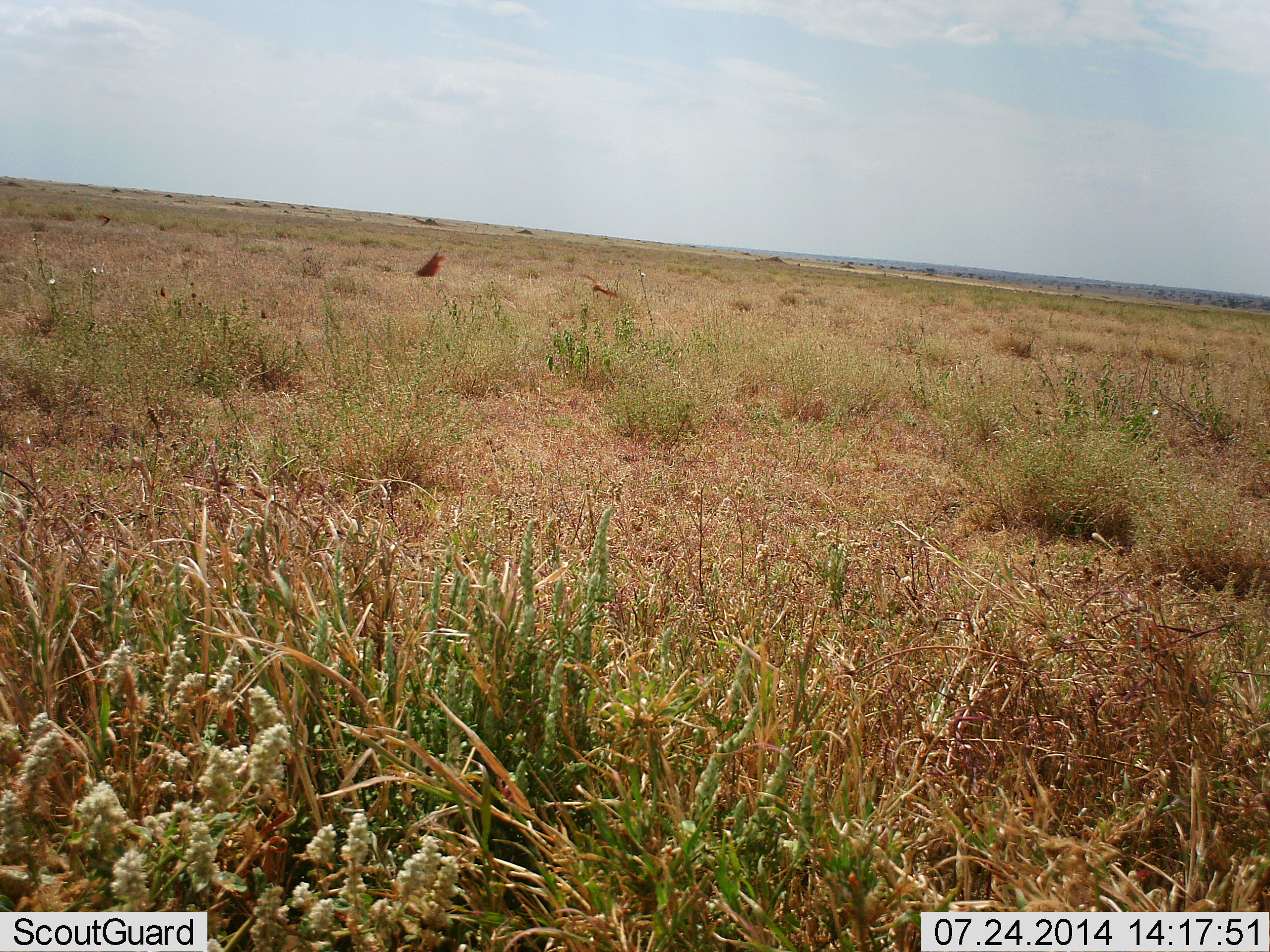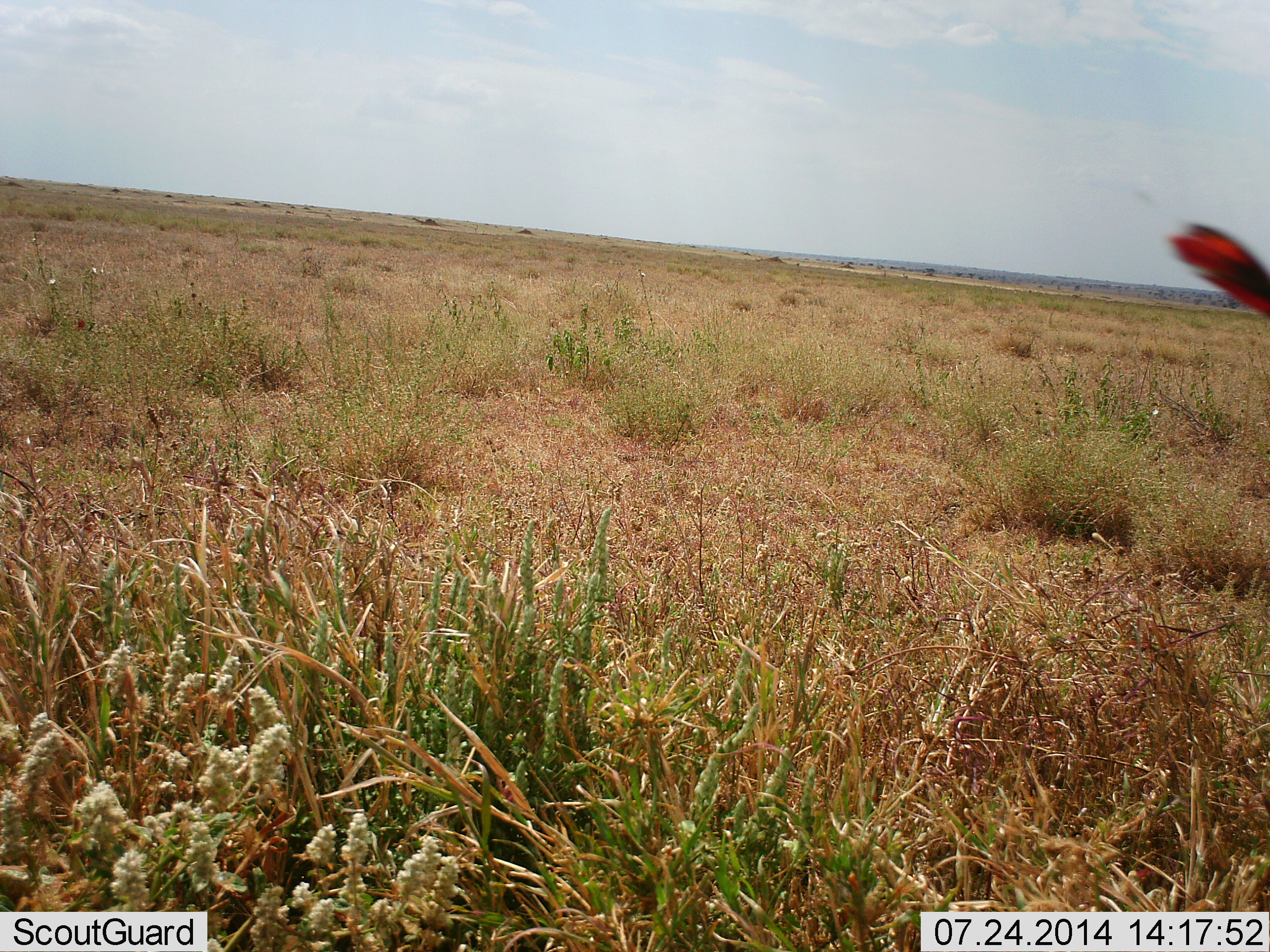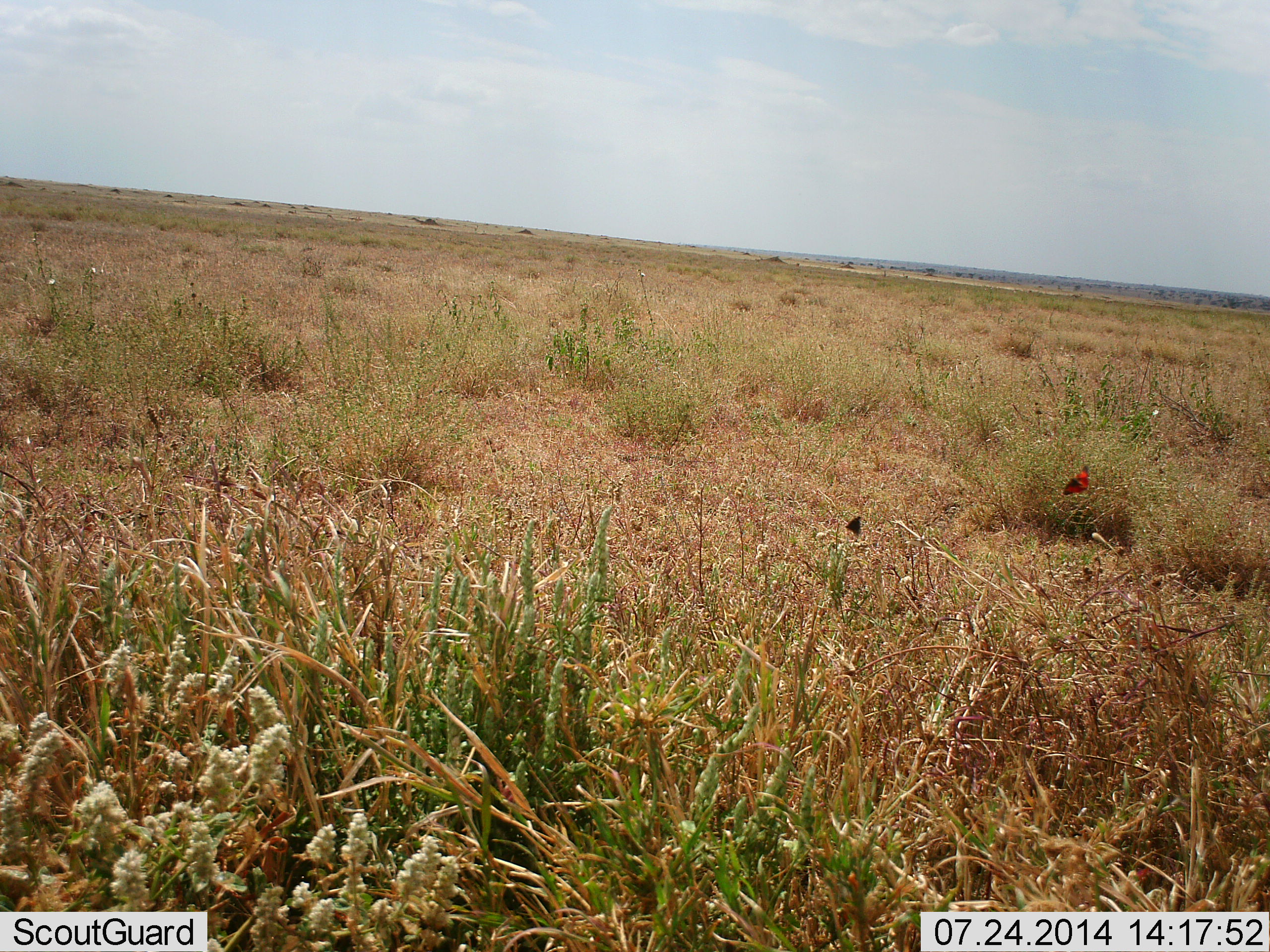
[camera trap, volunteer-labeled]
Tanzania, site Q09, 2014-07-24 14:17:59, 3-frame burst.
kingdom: Animalia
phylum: Arthropoda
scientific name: Arthropoda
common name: arthropods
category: insectspider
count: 2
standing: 0%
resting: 0%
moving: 100%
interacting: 0%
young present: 0%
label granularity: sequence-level